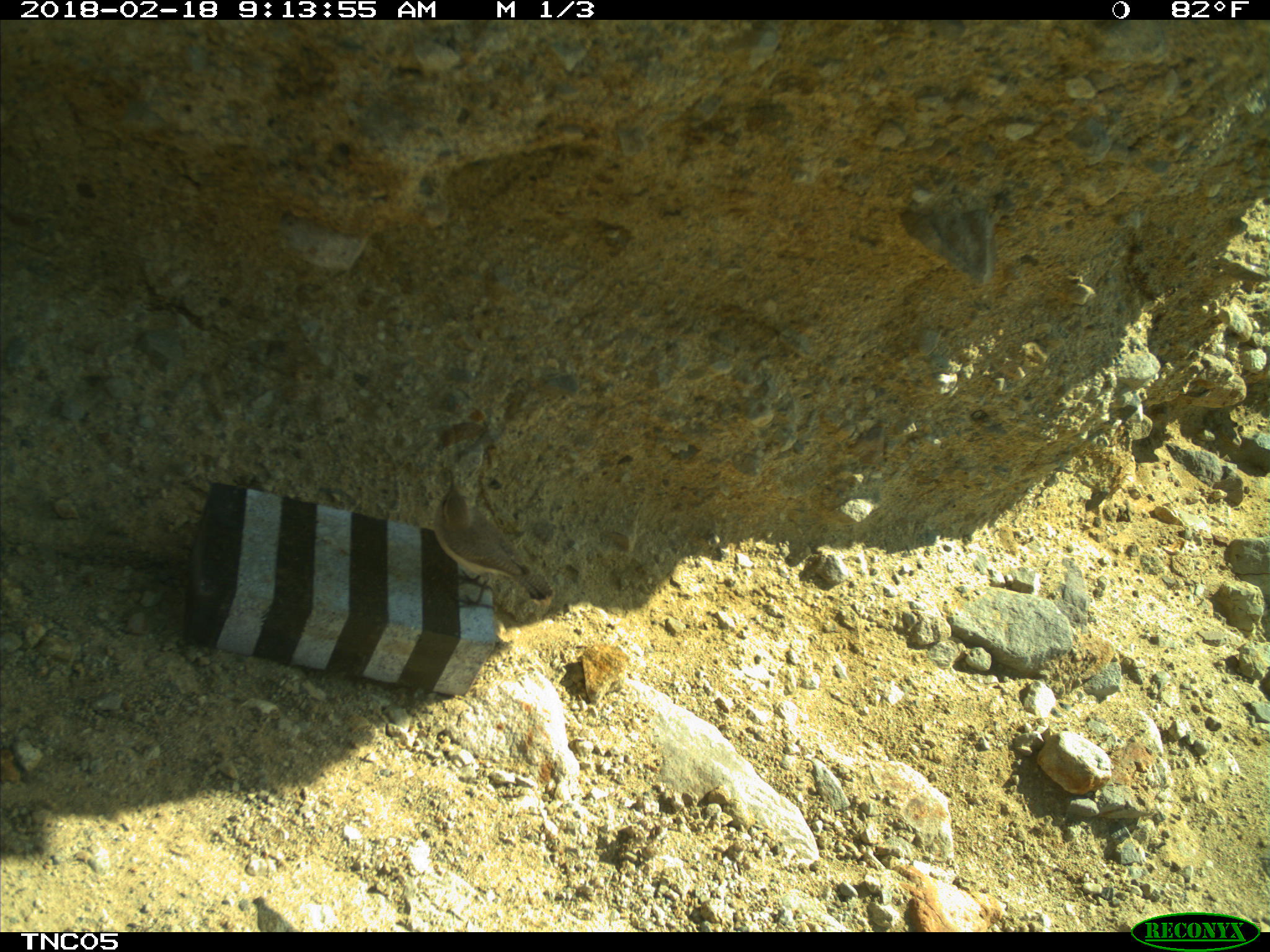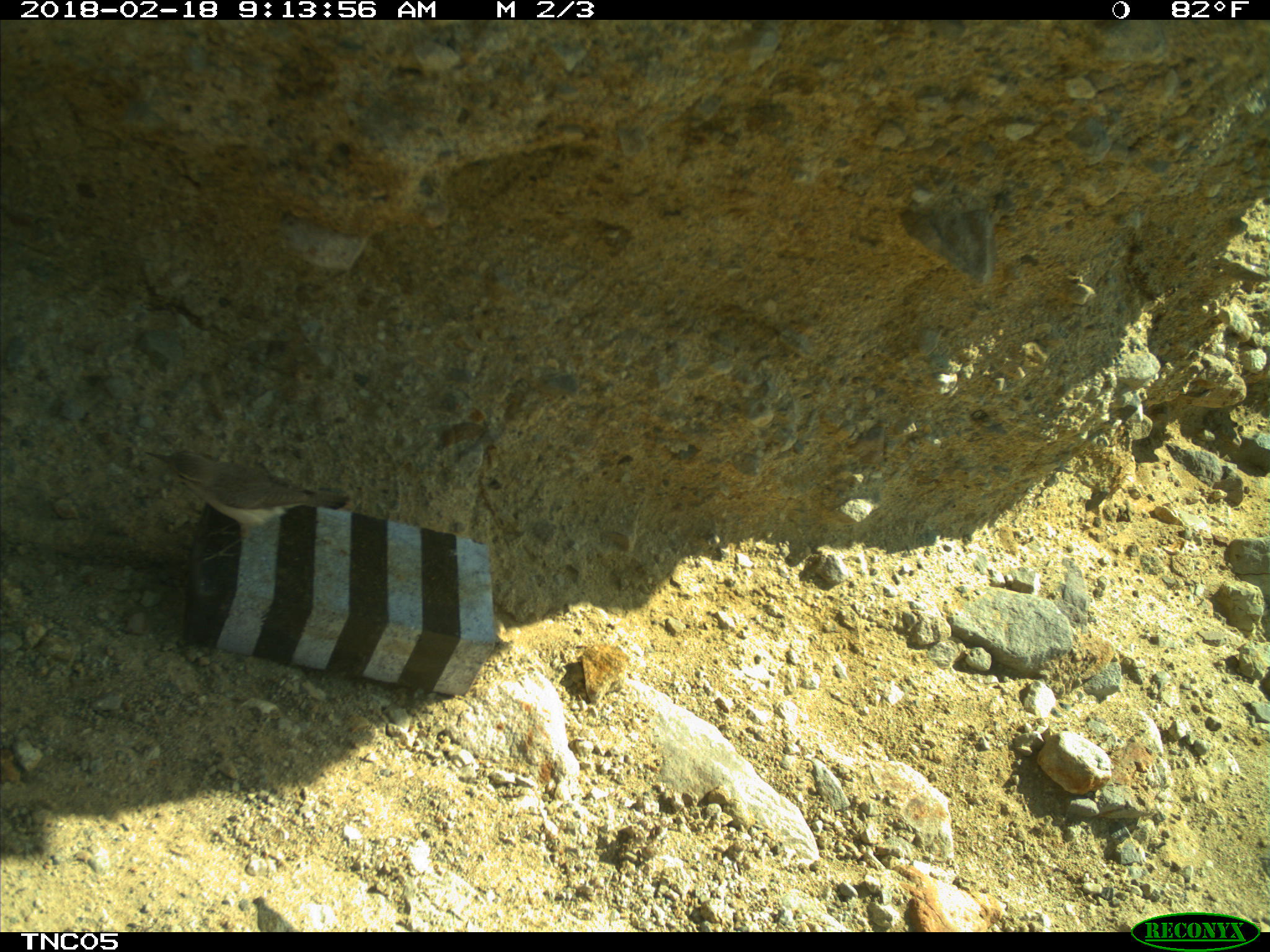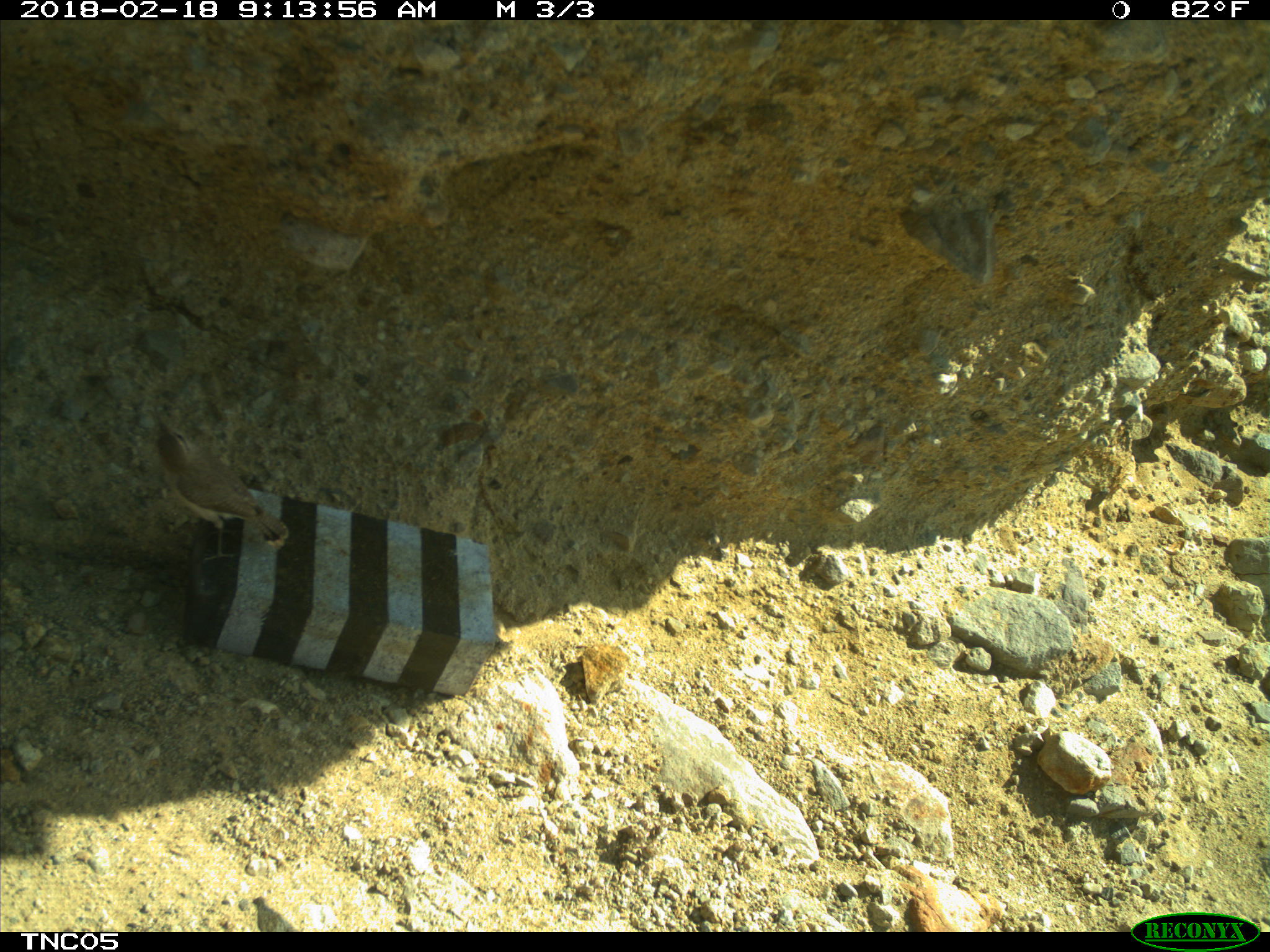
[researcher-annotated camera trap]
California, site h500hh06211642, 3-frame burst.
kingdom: Animalia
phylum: Chordata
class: Aves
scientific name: Aves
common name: bird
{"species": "bird (Aves)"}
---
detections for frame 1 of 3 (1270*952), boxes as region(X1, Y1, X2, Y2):
bird: region(433, 470, 553, 609)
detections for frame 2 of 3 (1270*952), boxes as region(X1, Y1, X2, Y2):
bird: region(141, 446, 353, 562)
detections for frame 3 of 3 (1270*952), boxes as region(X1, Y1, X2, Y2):
bird: region(149, 413, 290, 562)